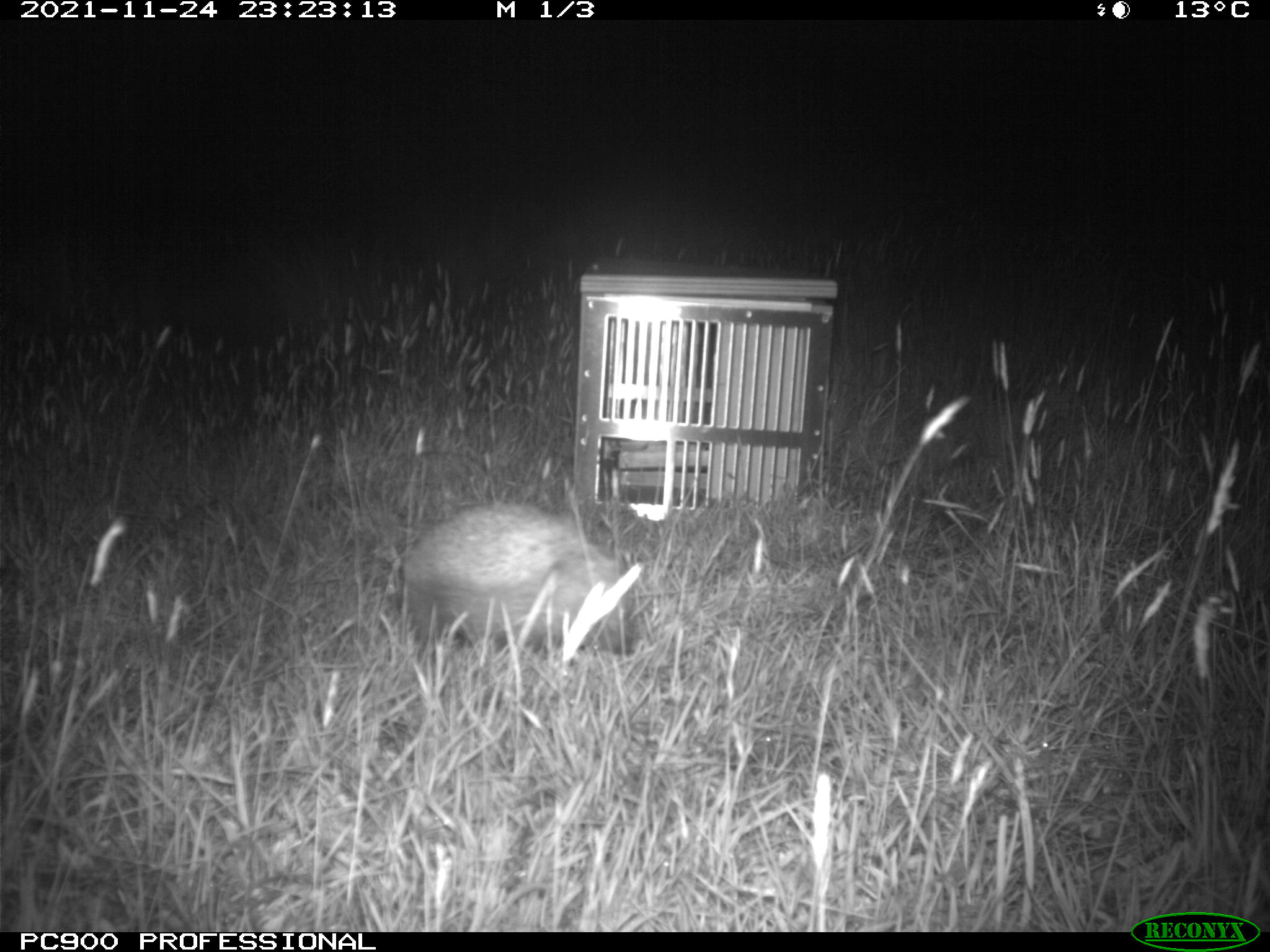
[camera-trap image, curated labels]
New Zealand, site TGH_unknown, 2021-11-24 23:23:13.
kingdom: Animalia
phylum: Chordata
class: Mammalia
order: Eulipotyphla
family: Erinaceidae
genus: Erinaceus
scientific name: Erinaceus europaeus europaeus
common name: european hedgehog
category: hedgehog